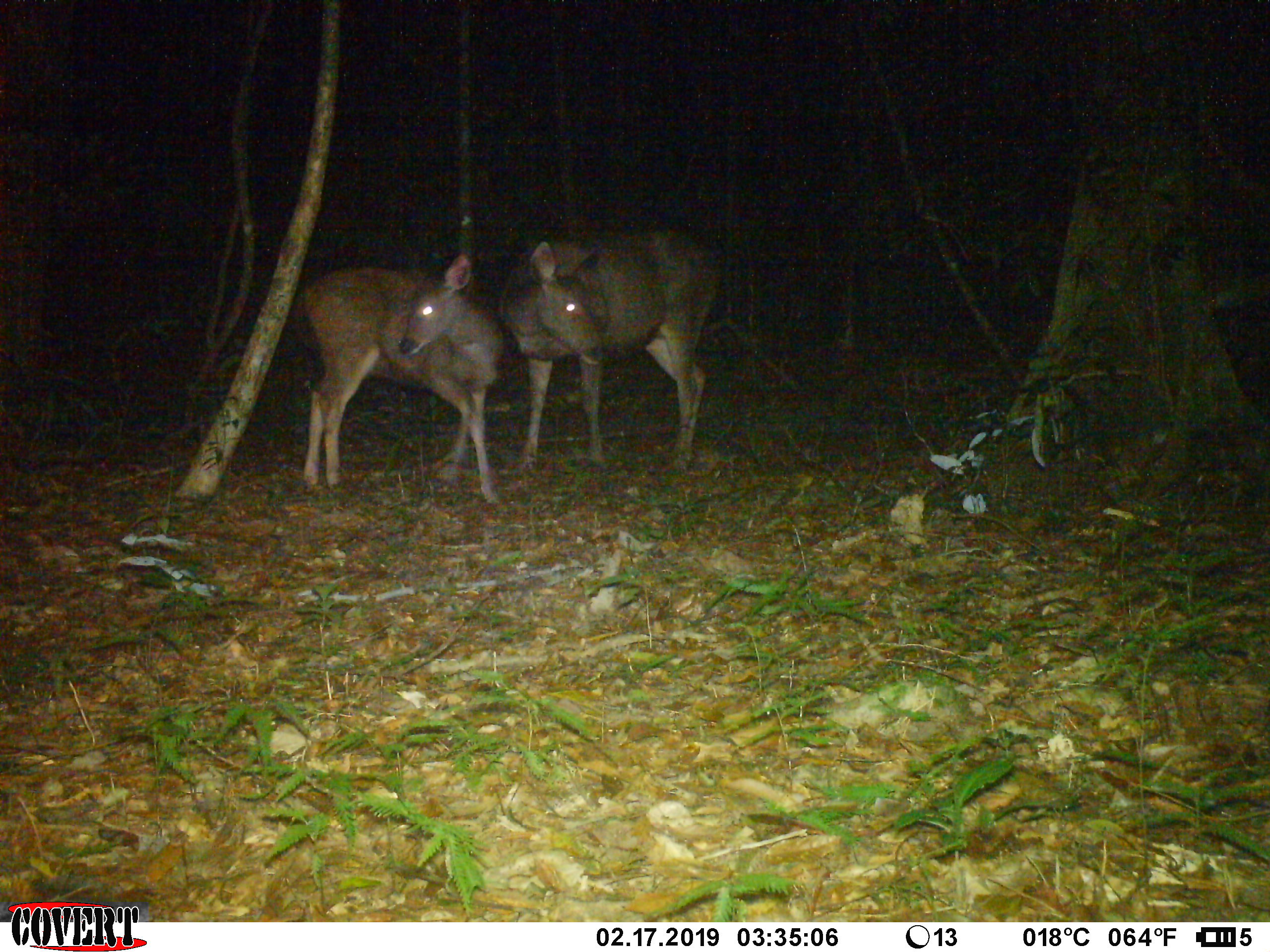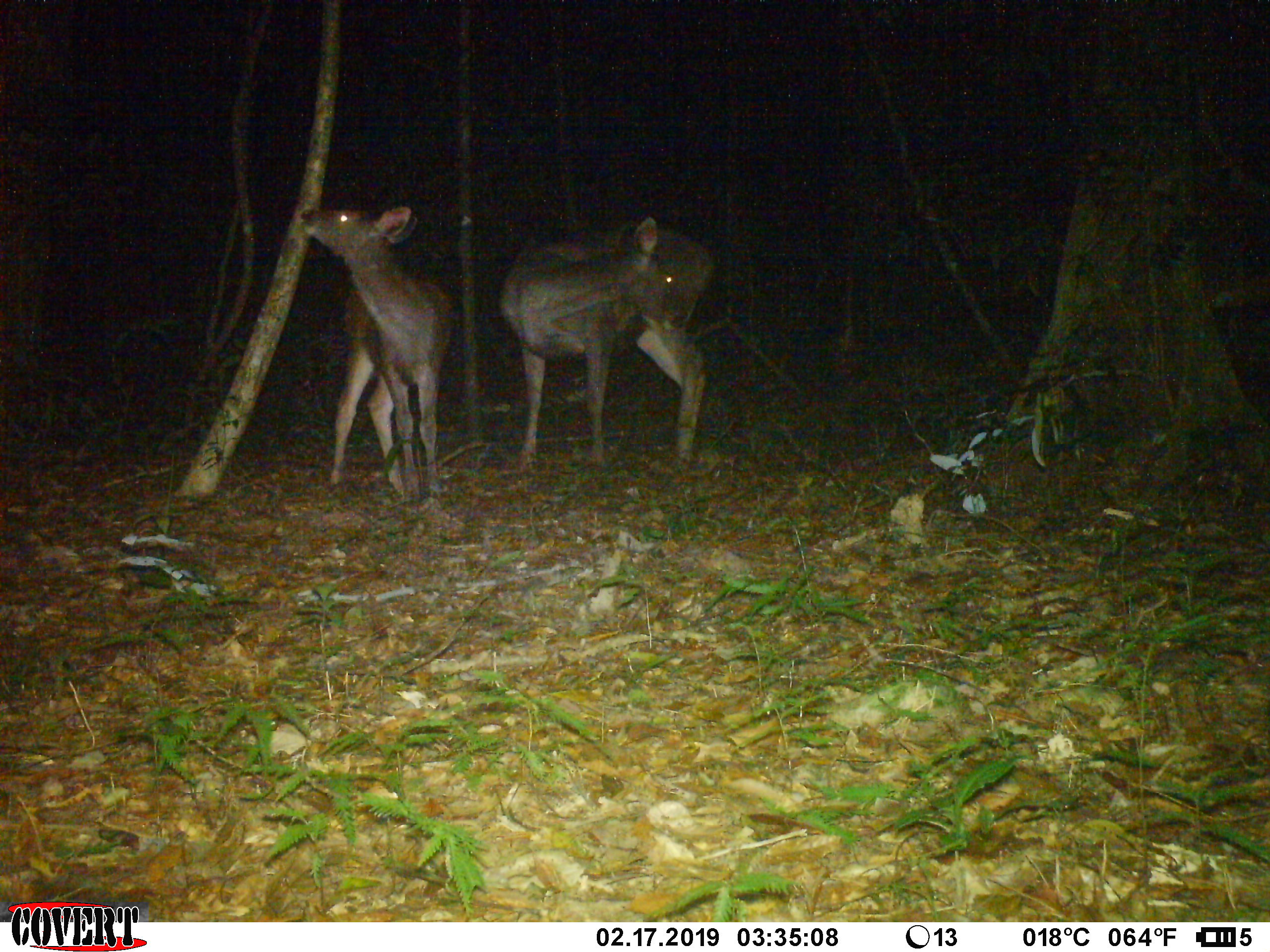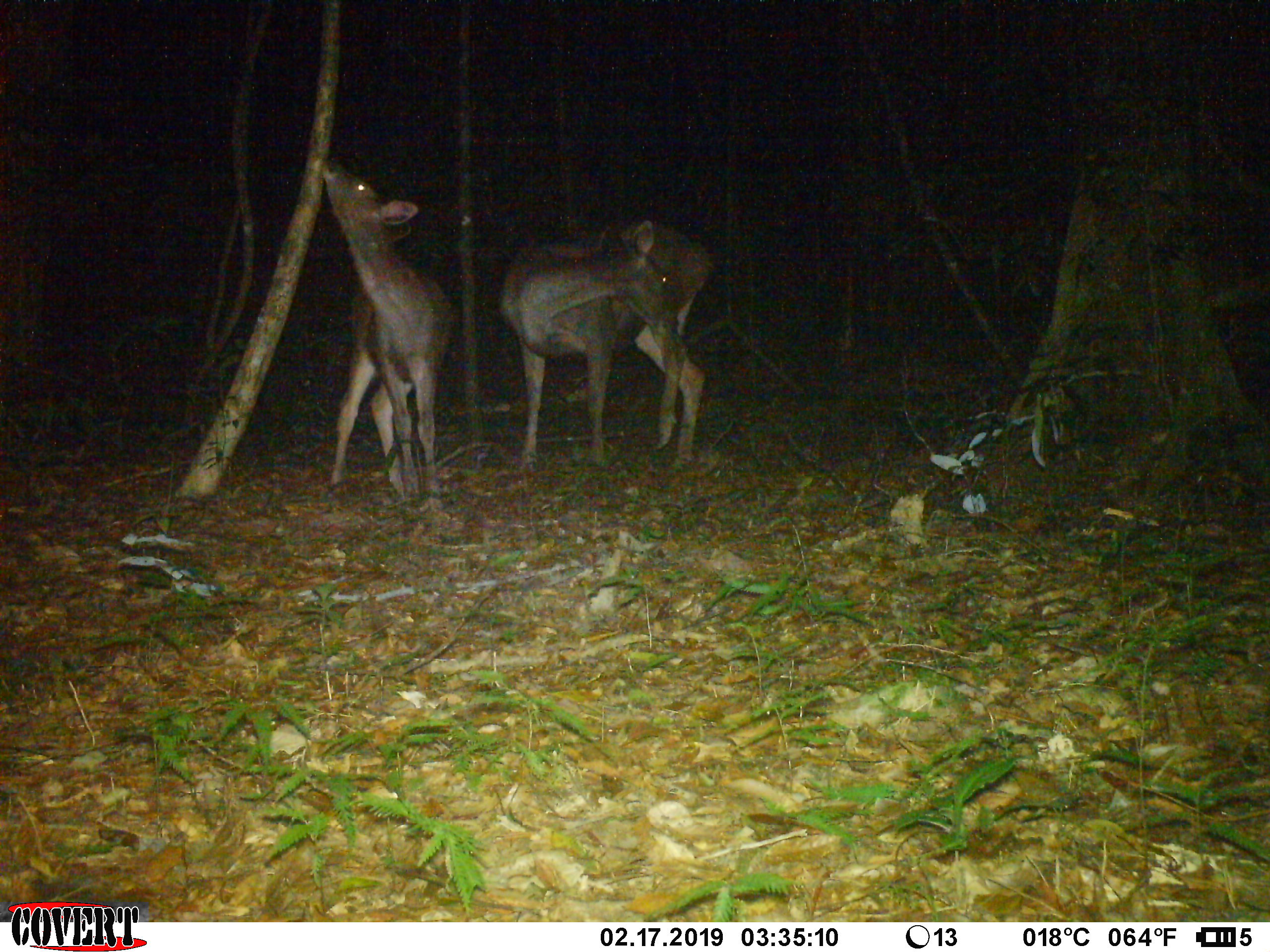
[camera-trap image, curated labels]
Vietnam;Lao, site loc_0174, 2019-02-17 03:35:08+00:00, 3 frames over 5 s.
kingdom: Animalia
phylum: Chordata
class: Mammalia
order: Artiodactyla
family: Cervidae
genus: Rusa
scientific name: Rusa unicolor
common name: sambar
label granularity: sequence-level